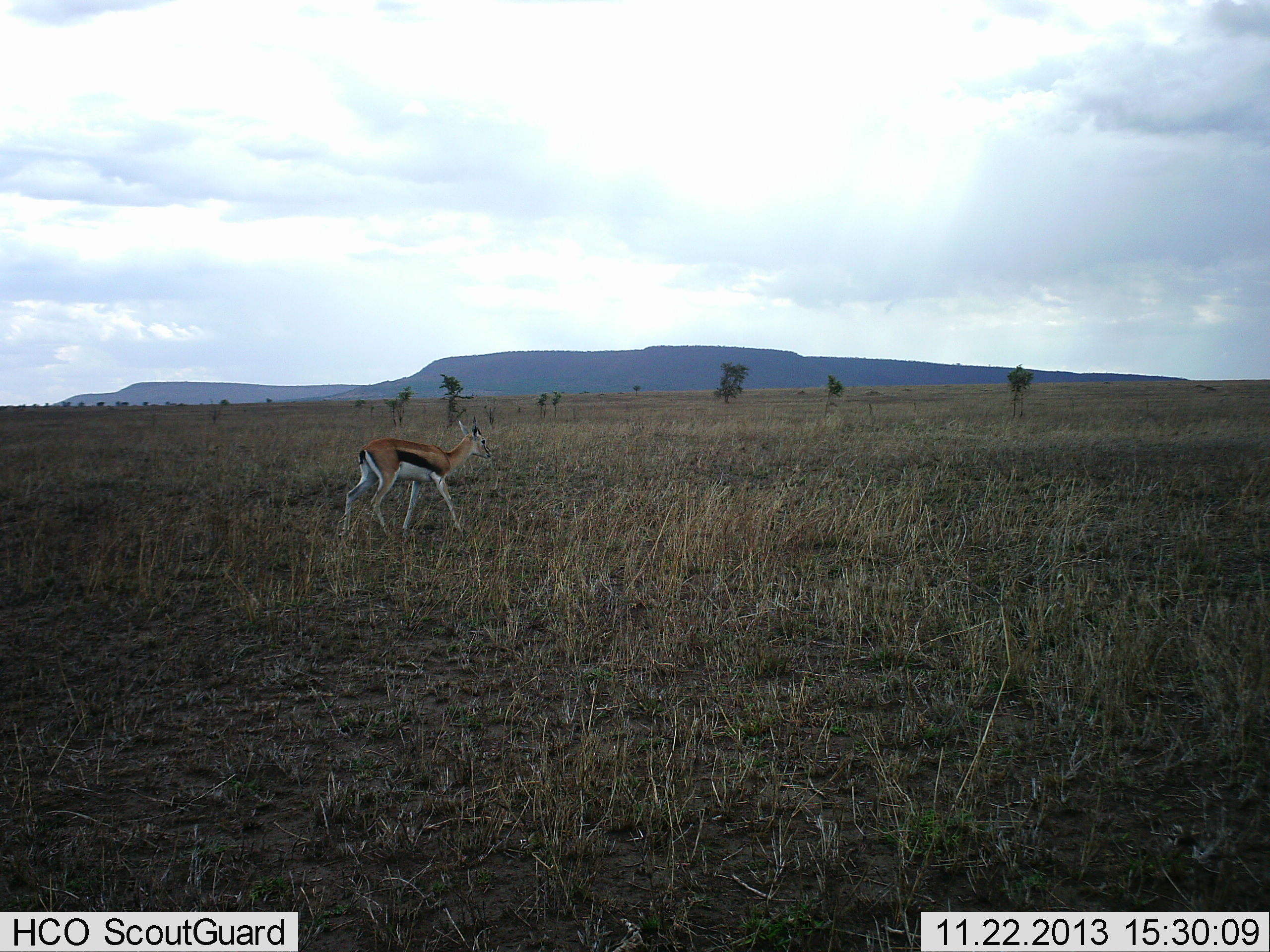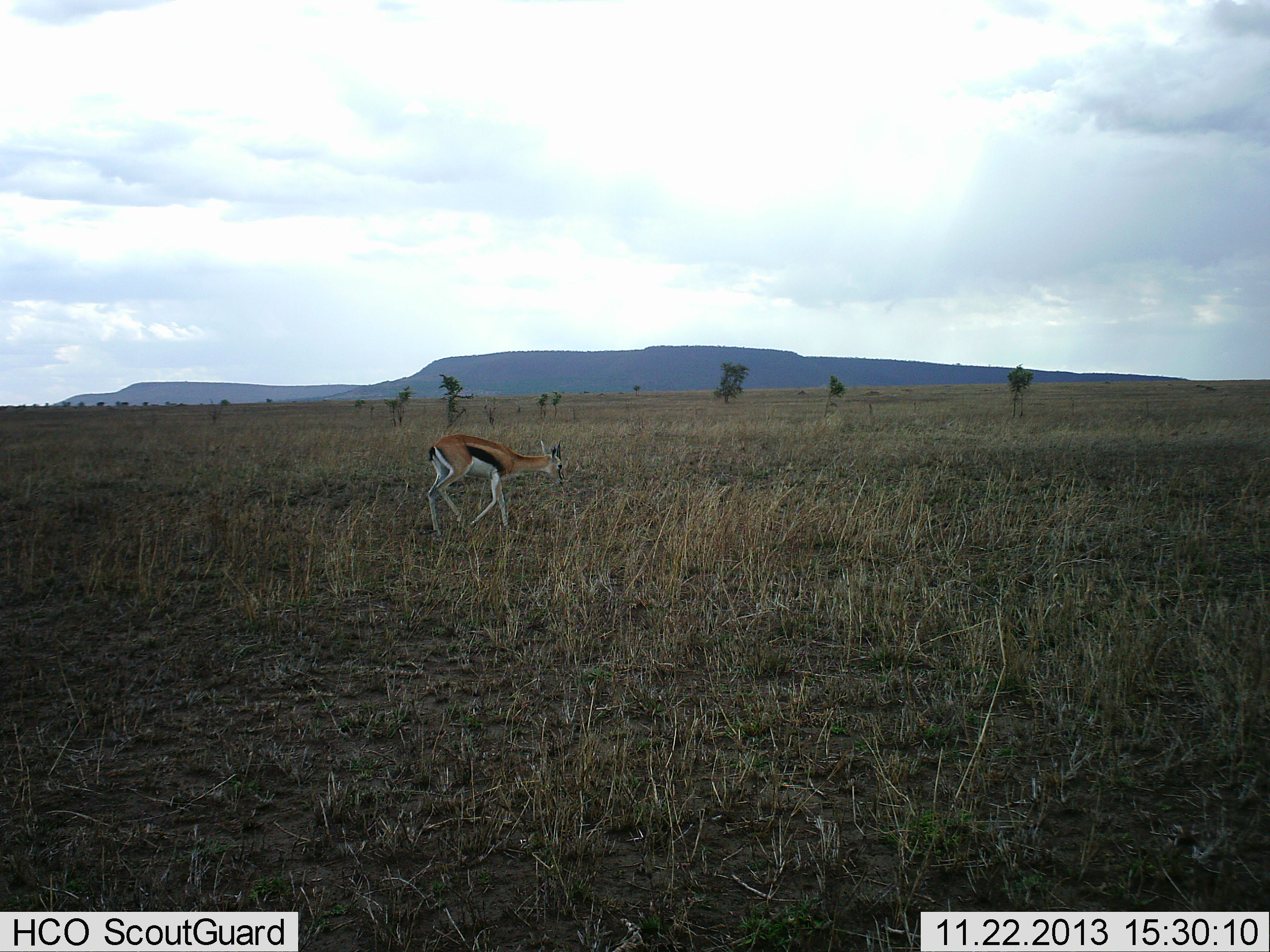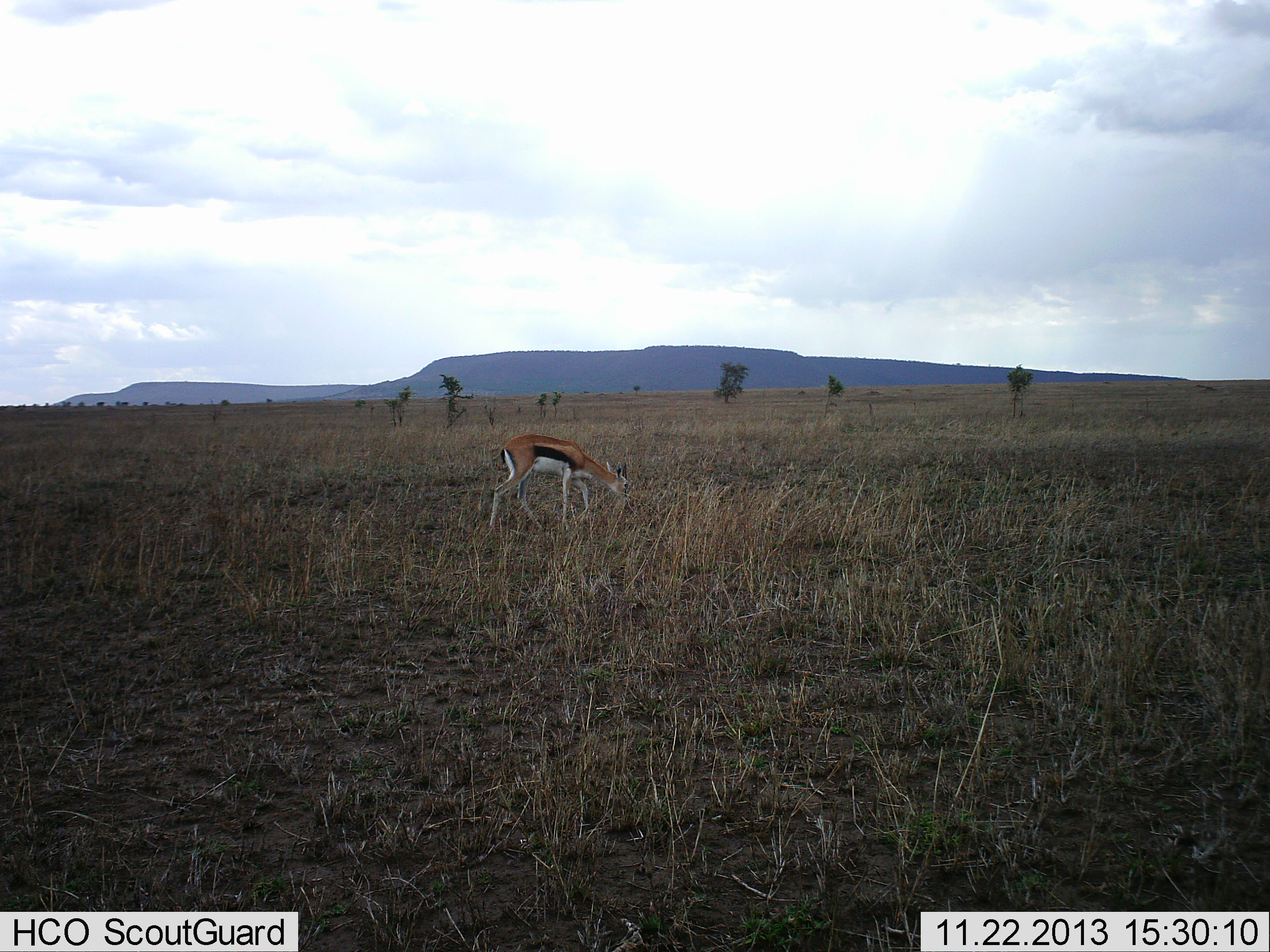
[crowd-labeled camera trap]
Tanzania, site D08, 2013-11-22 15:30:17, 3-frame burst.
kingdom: Animalia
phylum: Chordata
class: Mammalia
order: Artiodactyla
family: Bovidae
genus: Eudorcas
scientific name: Eudorcas thomsonii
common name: thomson's gazelle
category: gazellethomsons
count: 1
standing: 0%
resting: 0%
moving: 100%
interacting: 0%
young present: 0%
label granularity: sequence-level